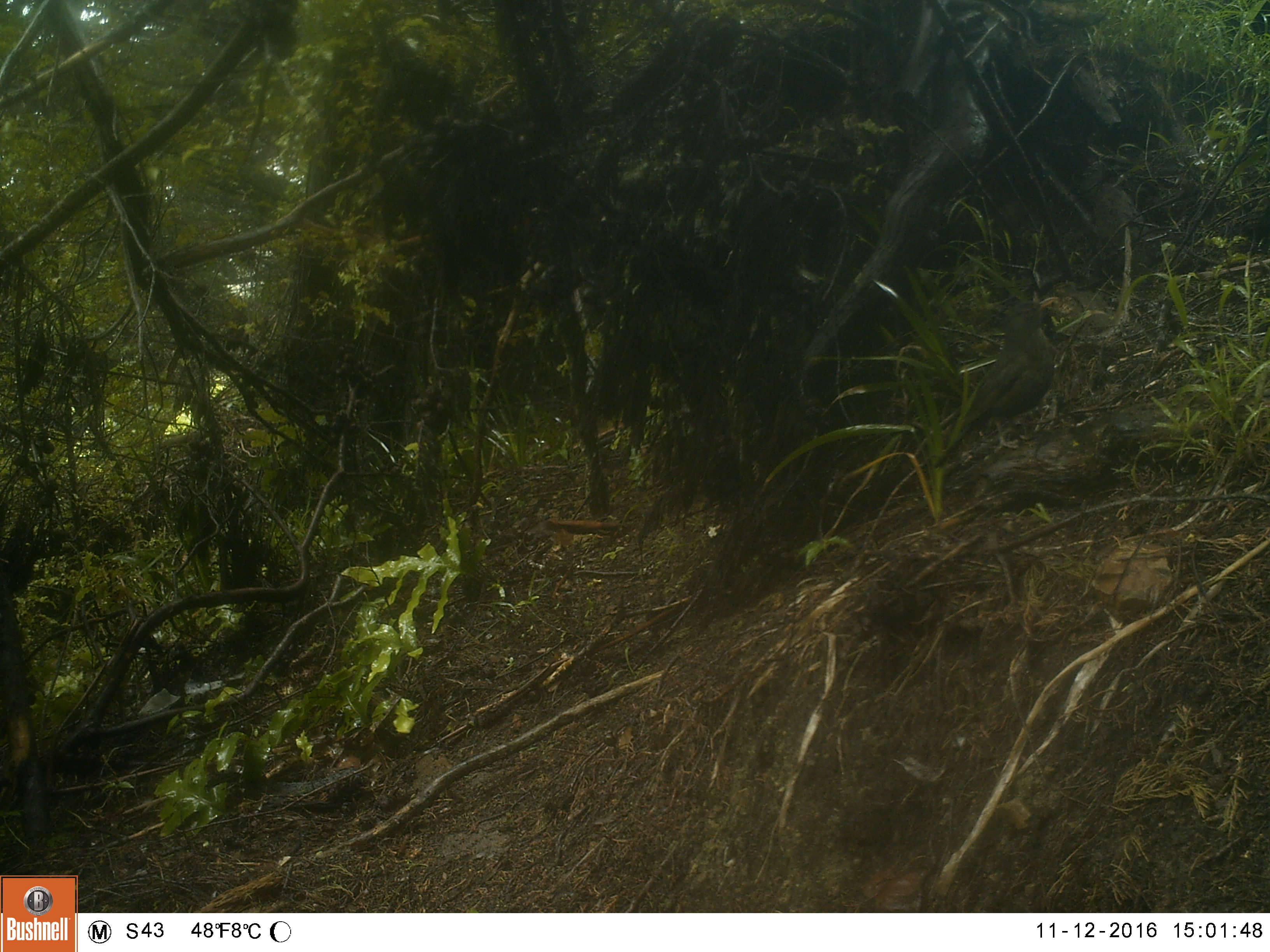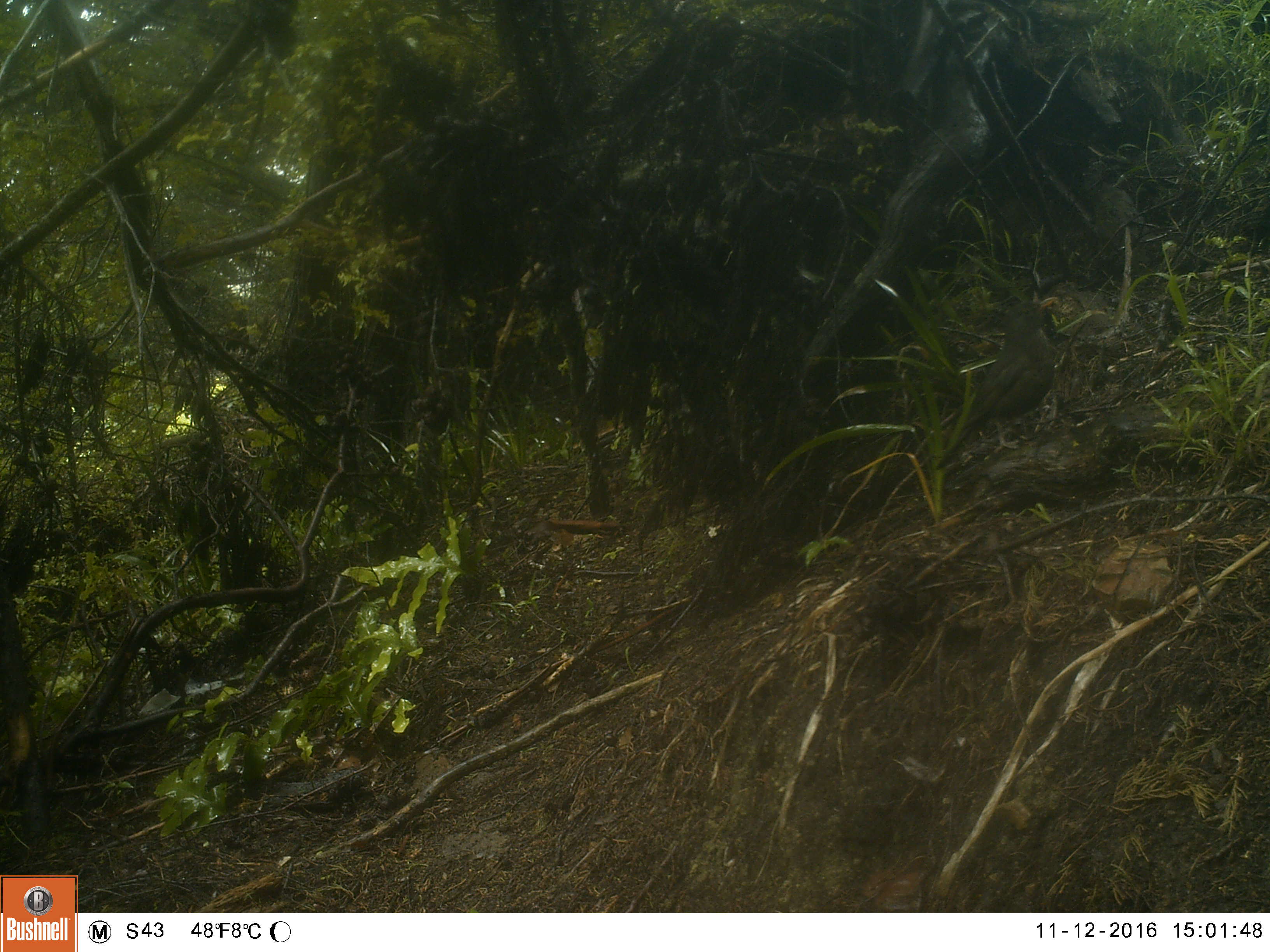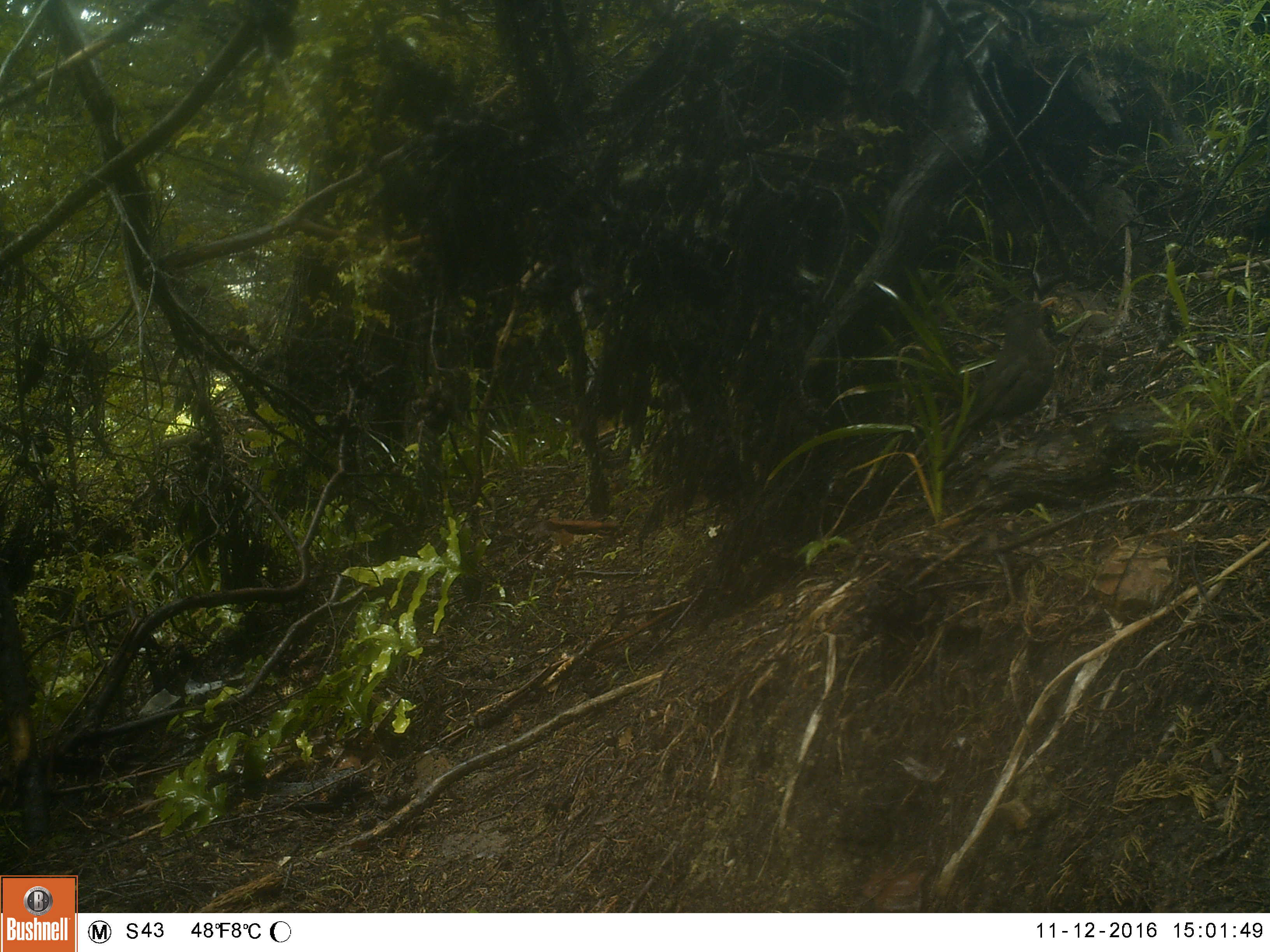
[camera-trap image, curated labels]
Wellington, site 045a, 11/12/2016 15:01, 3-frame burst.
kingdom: Animalia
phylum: Chordata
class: Aves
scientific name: Aves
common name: bird